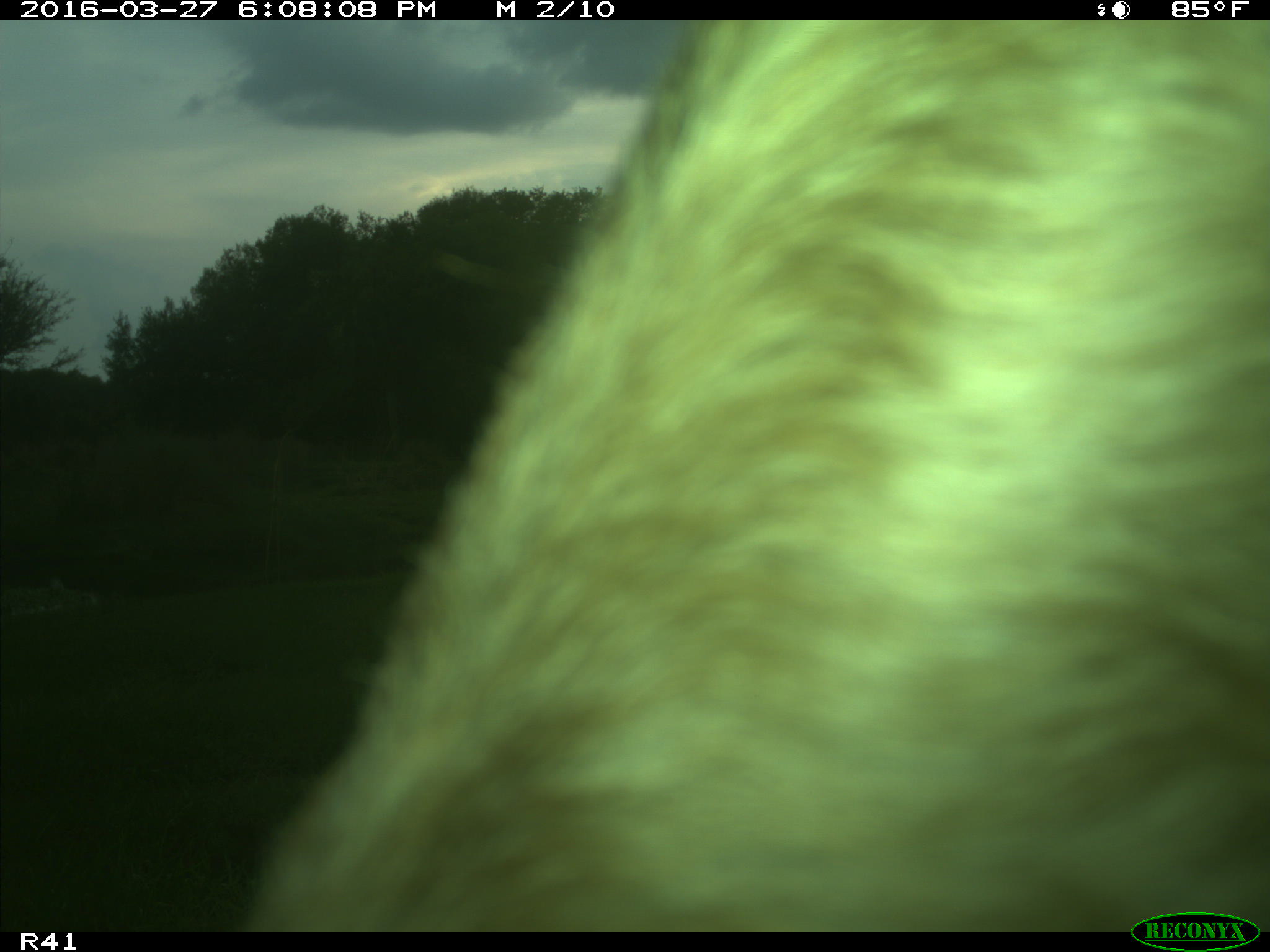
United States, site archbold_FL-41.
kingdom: Animalia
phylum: Chordata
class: Mammalia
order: Artiodactyla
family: Bovidae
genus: Bos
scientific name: Bos taurus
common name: domestic cow